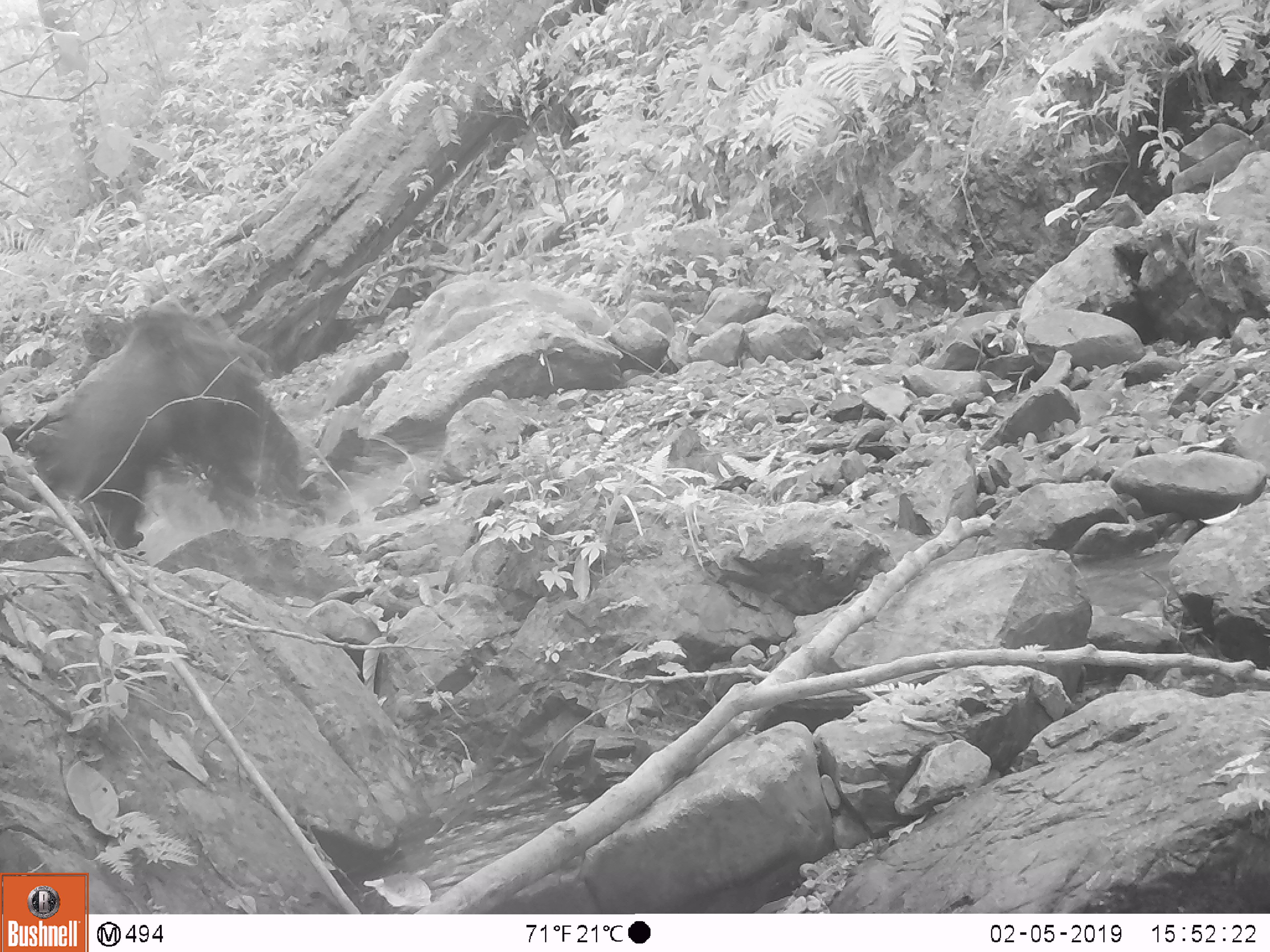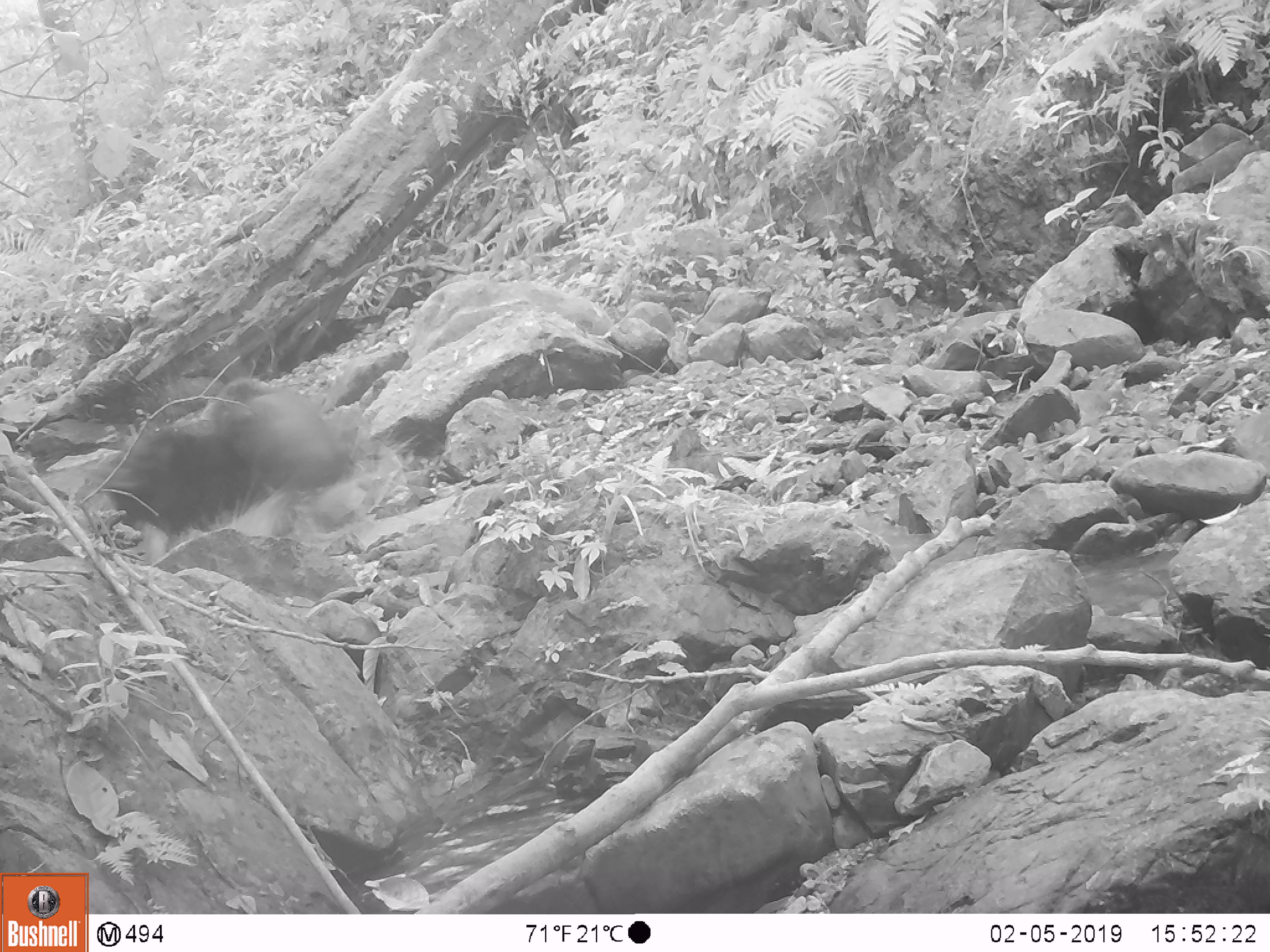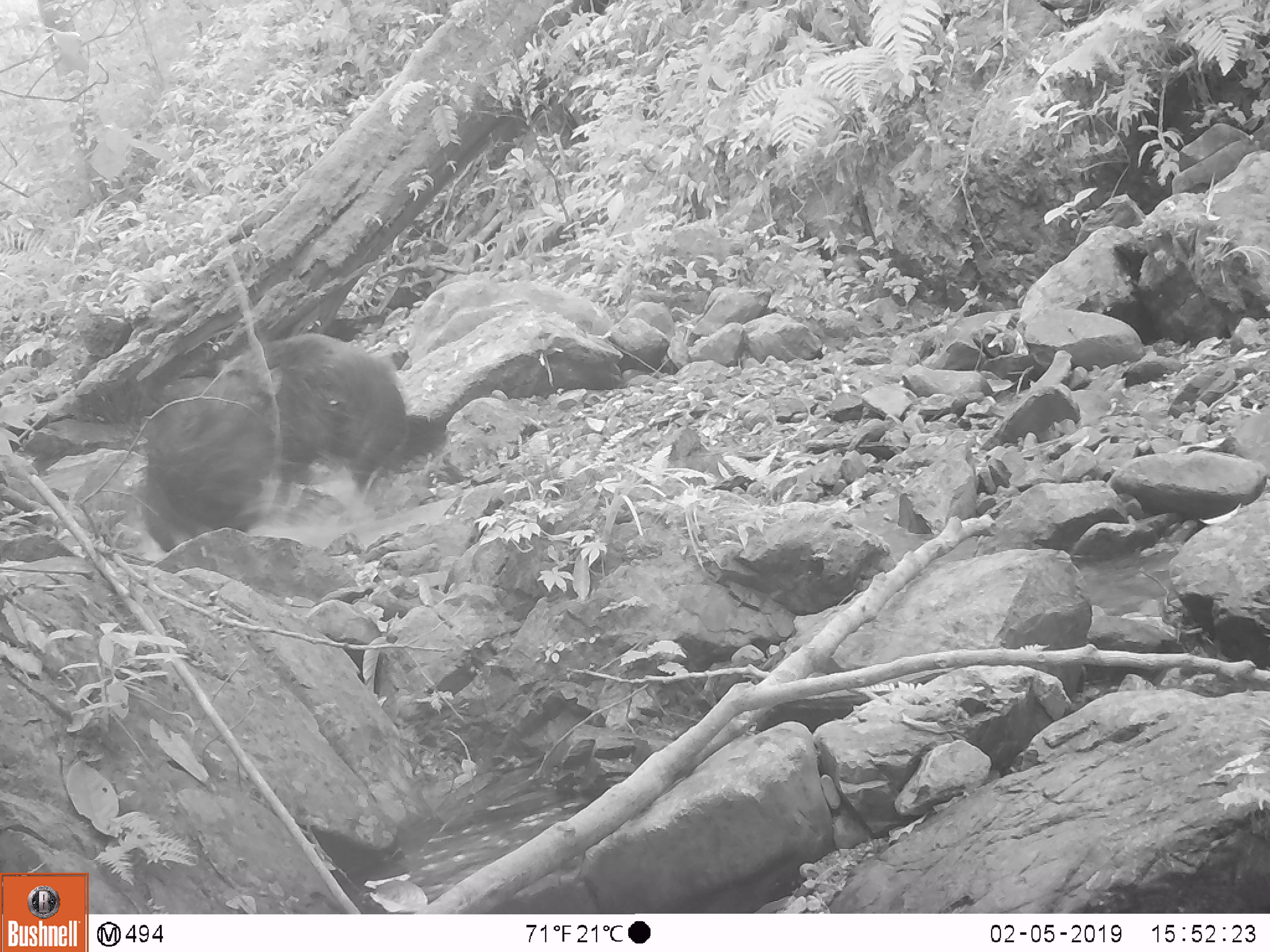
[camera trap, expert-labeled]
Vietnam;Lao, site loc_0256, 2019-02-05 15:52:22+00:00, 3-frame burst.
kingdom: Animalia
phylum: Chordata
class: Mammalia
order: Artiodactyla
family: Suidae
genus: Sus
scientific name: Sus scrofa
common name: eurasian wild pig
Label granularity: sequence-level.